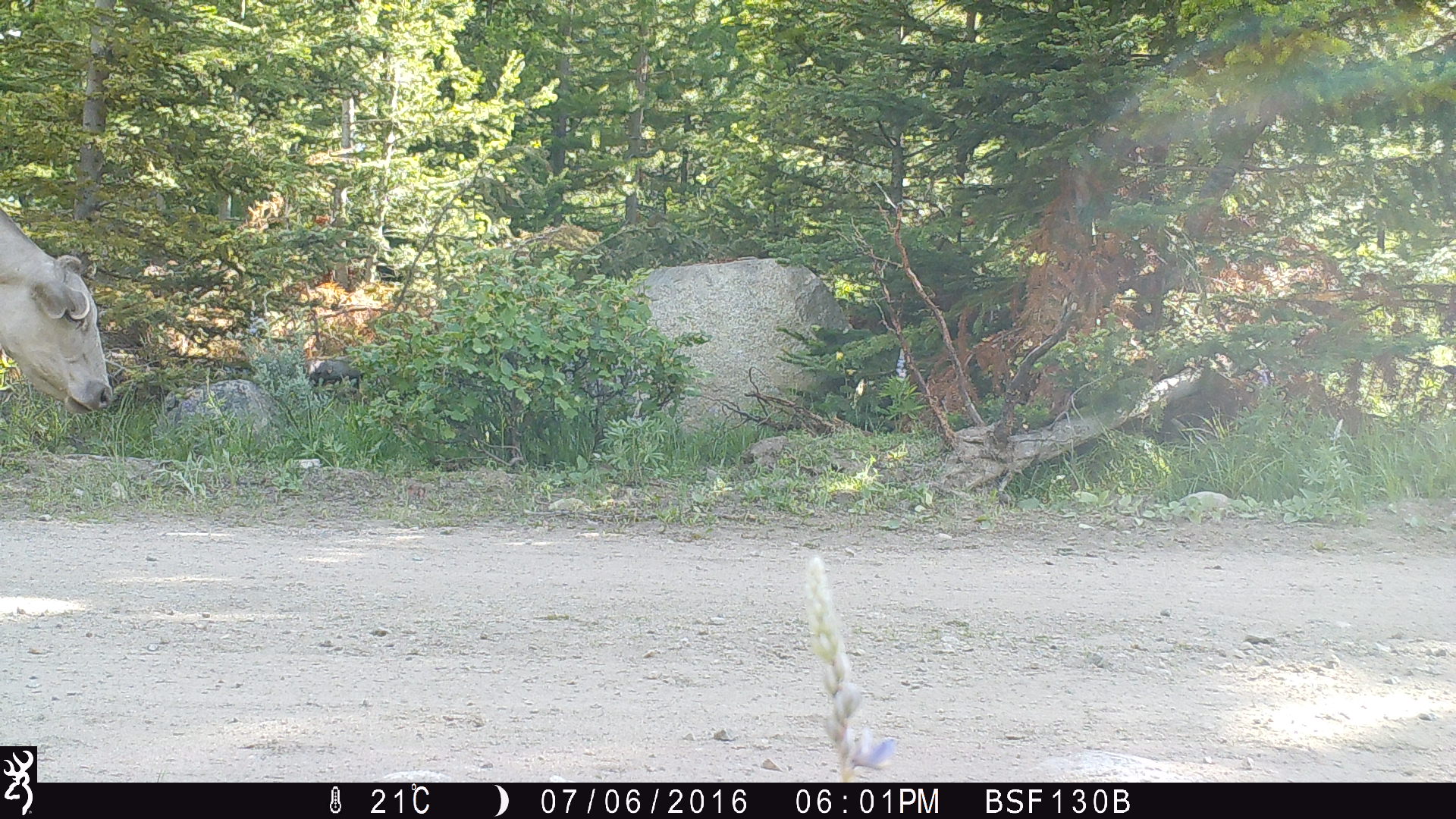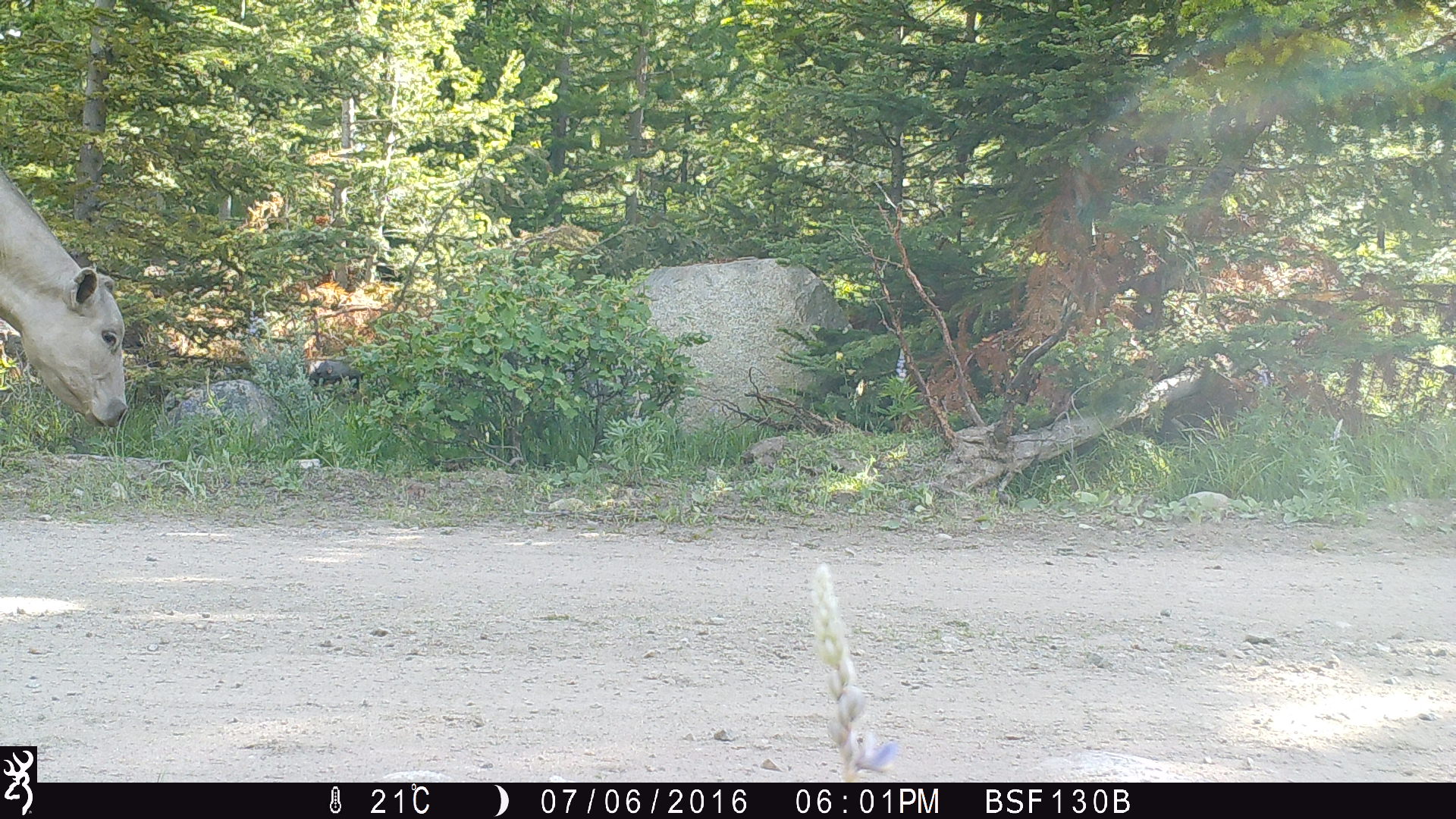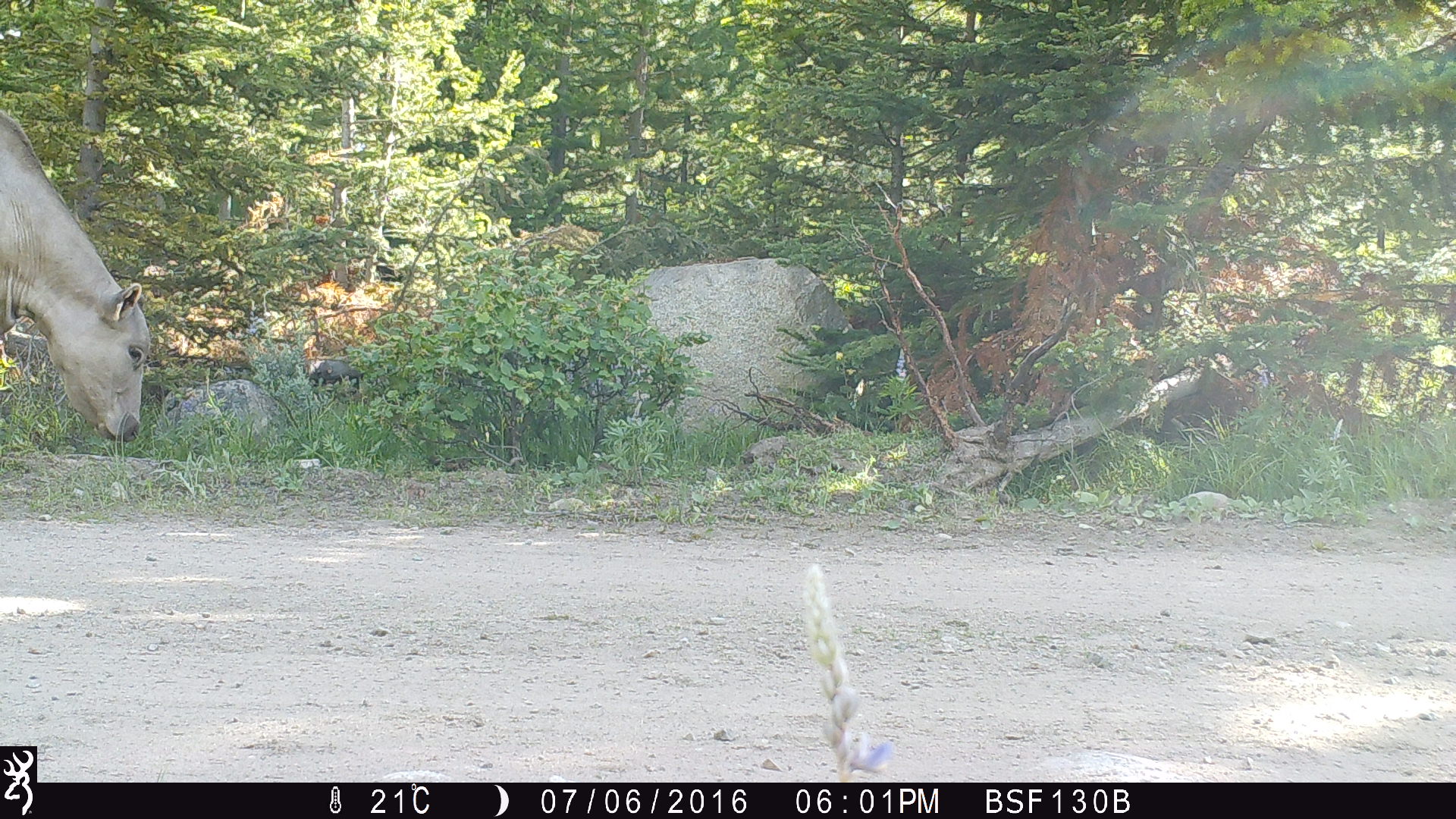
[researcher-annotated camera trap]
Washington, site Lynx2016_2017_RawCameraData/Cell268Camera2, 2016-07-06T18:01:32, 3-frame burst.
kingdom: Animalia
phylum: Chordata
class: Mammalia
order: Artiodactyla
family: Bovidae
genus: Bos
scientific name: Bos taurus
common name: domestic cattle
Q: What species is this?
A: Domestic cattle (Bos taurus).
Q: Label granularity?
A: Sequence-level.